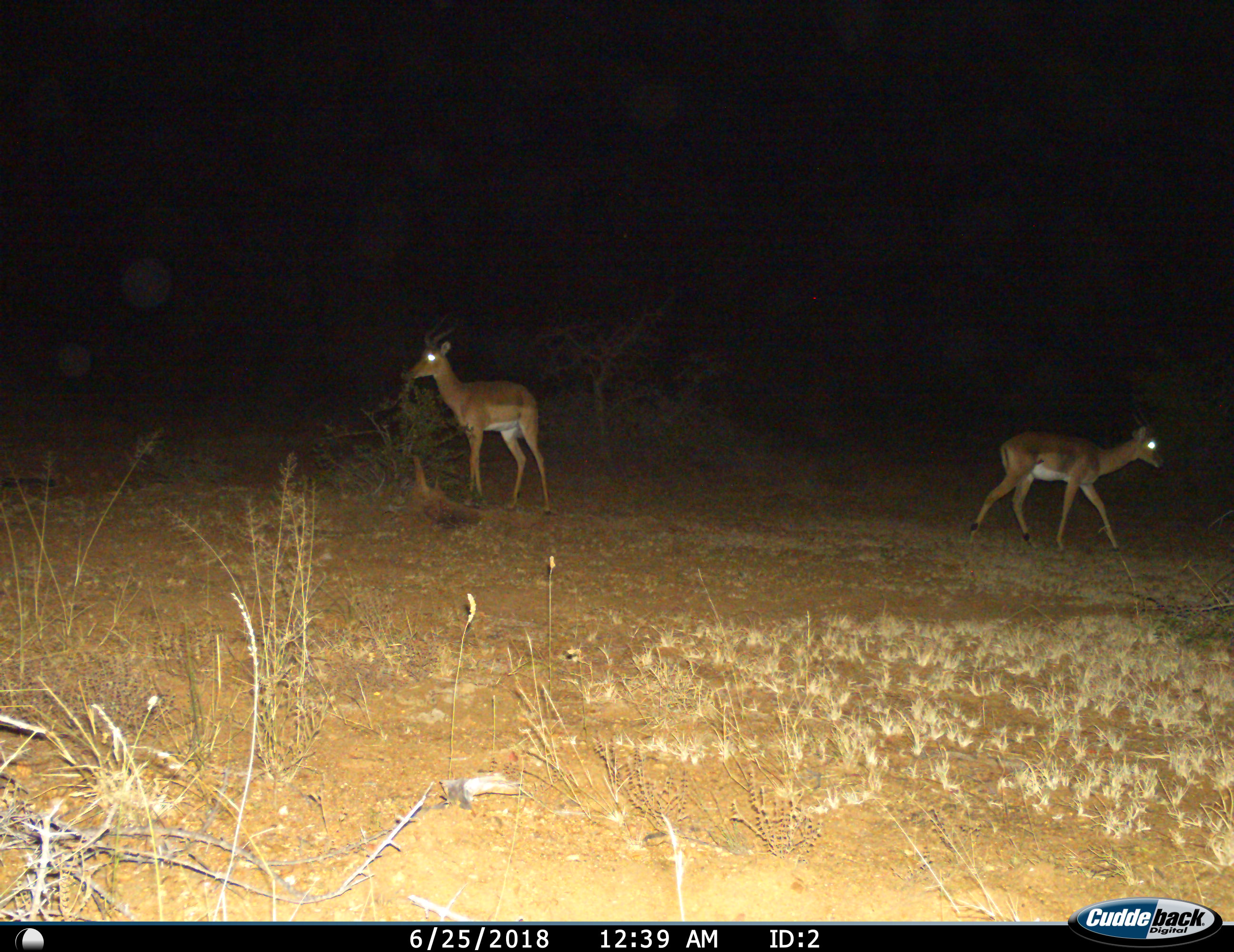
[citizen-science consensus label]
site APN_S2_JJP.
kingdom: Animalia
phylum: Chordata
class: Mammalia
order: Artiodactyla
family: Bovidae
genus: Aepyceros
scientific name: Aepyceros melampus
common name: impala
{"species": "impala (Aepyceros melampus)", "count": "2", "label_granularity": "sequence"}